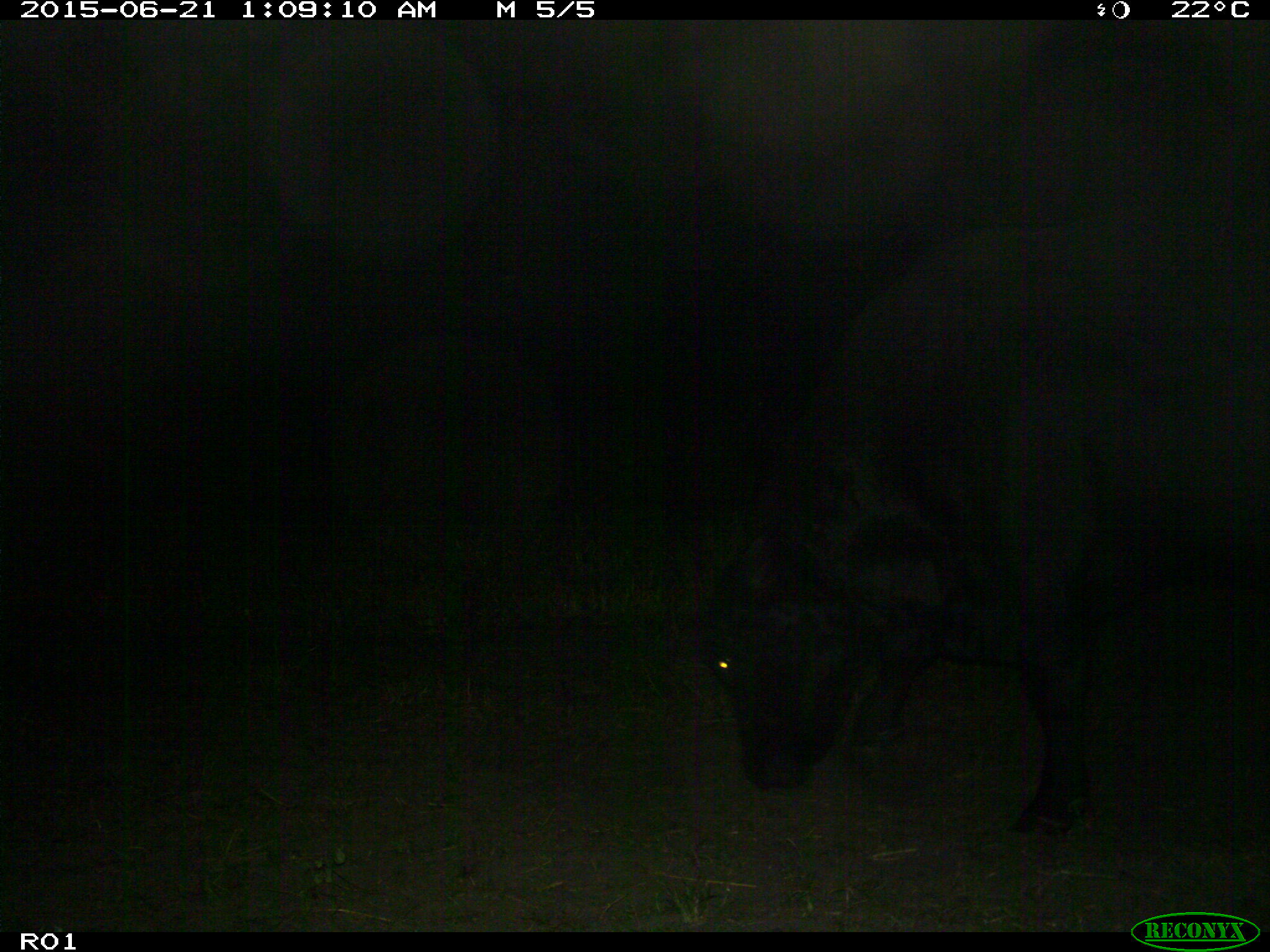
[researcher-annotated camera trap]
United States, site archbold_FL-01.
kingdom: Animalia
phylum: Chordata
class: Mammalia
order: Artiodactyla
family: Bovidae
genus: Bos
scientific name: Bos taurus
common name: domestic cow